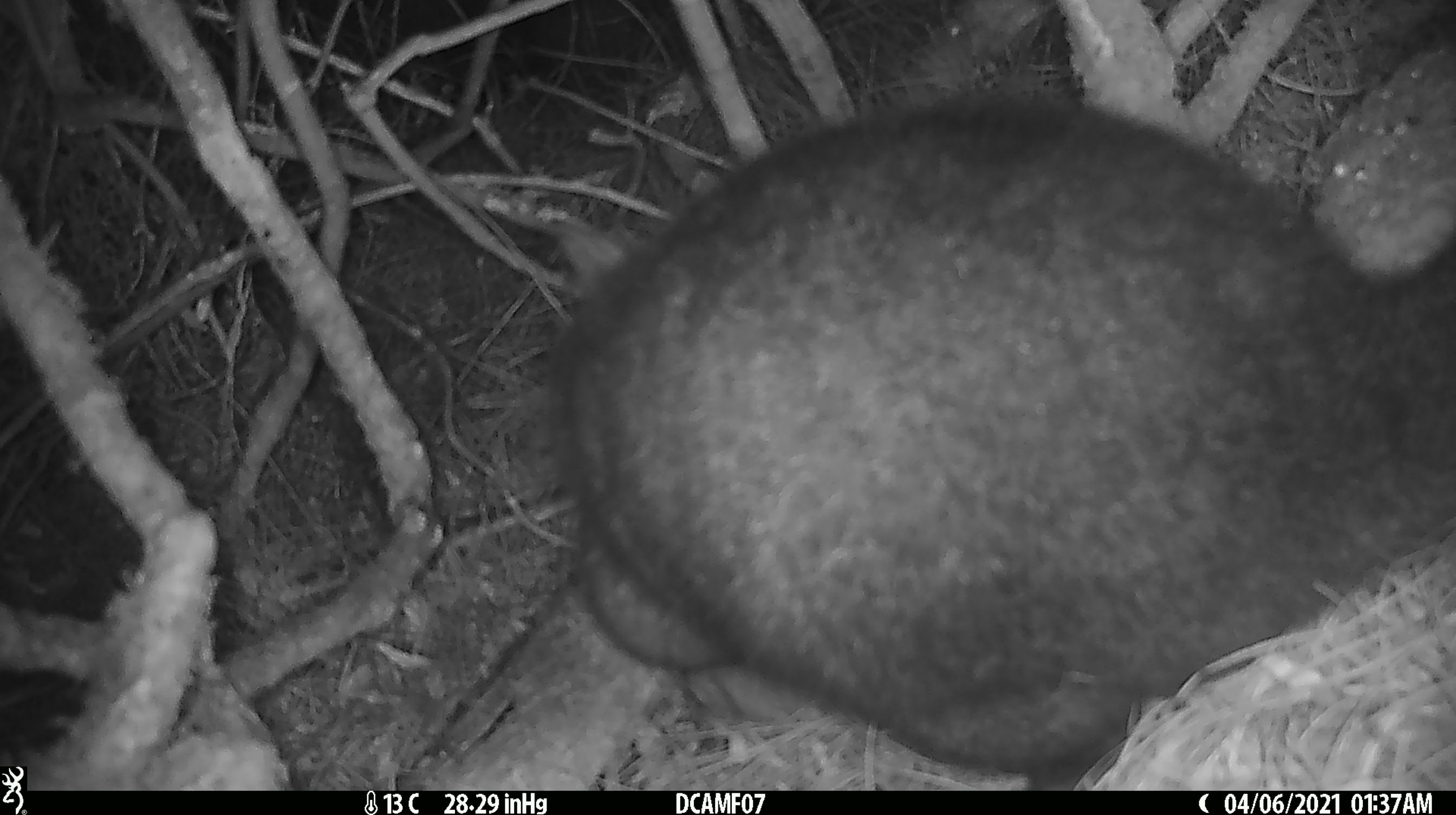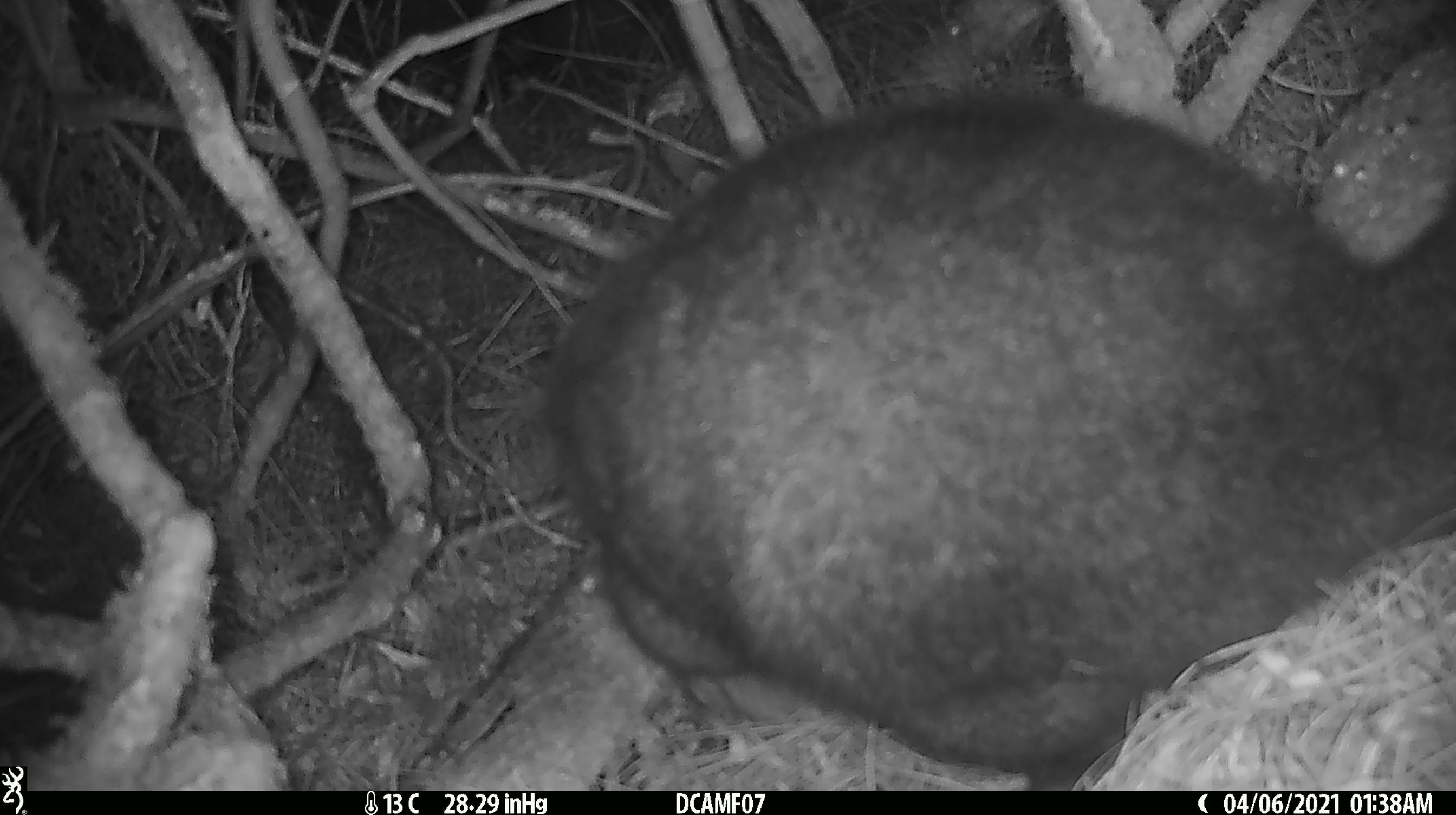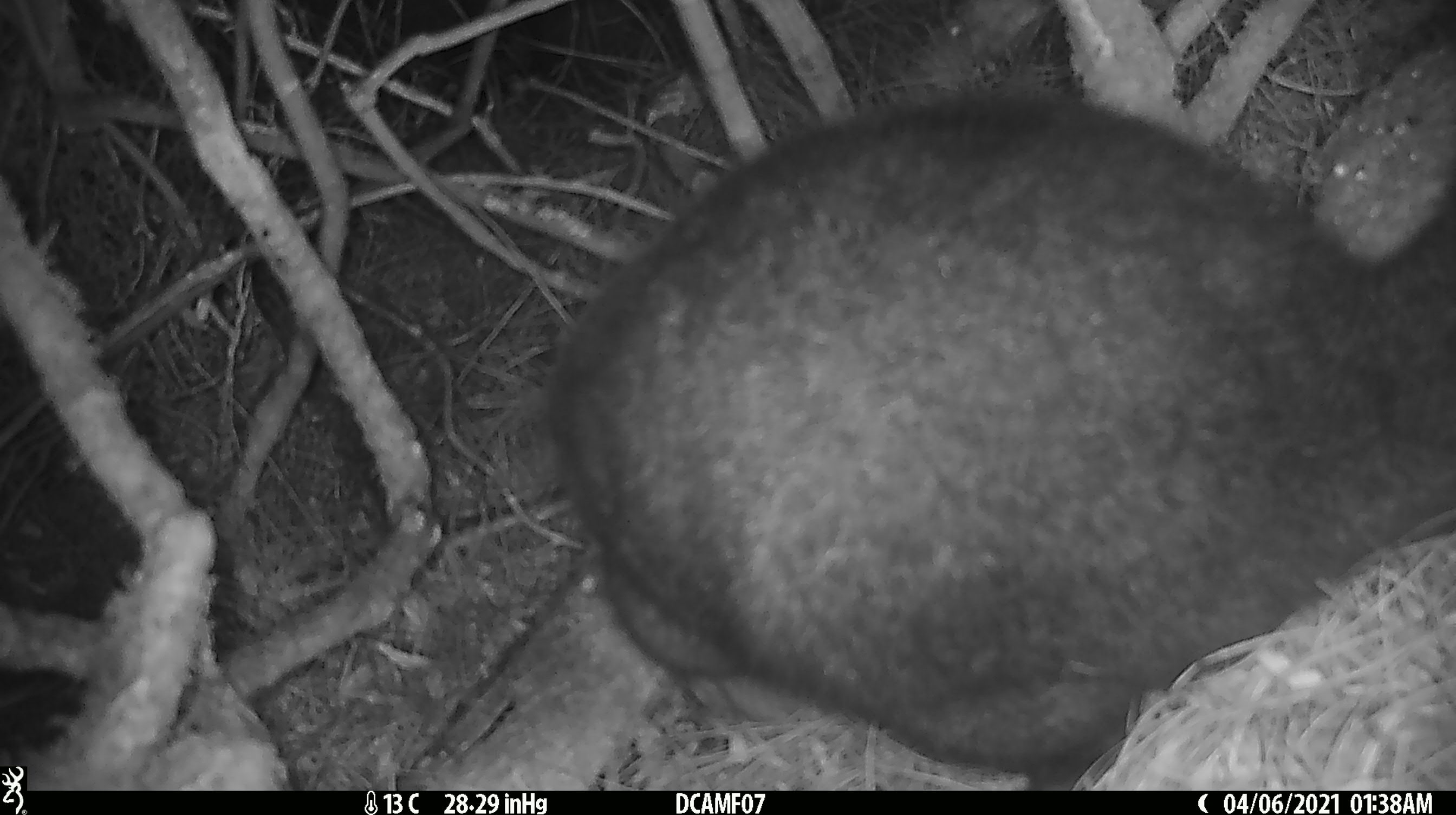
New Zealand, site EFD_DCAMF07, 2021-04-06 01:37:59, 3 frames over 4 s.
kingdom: Animalia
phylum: Chordata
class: Mammalia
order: Diprotodontia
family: Phalangeridae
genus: Trichosurus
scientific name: Trichosurus vulpecula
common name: common brushtail possum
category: possum